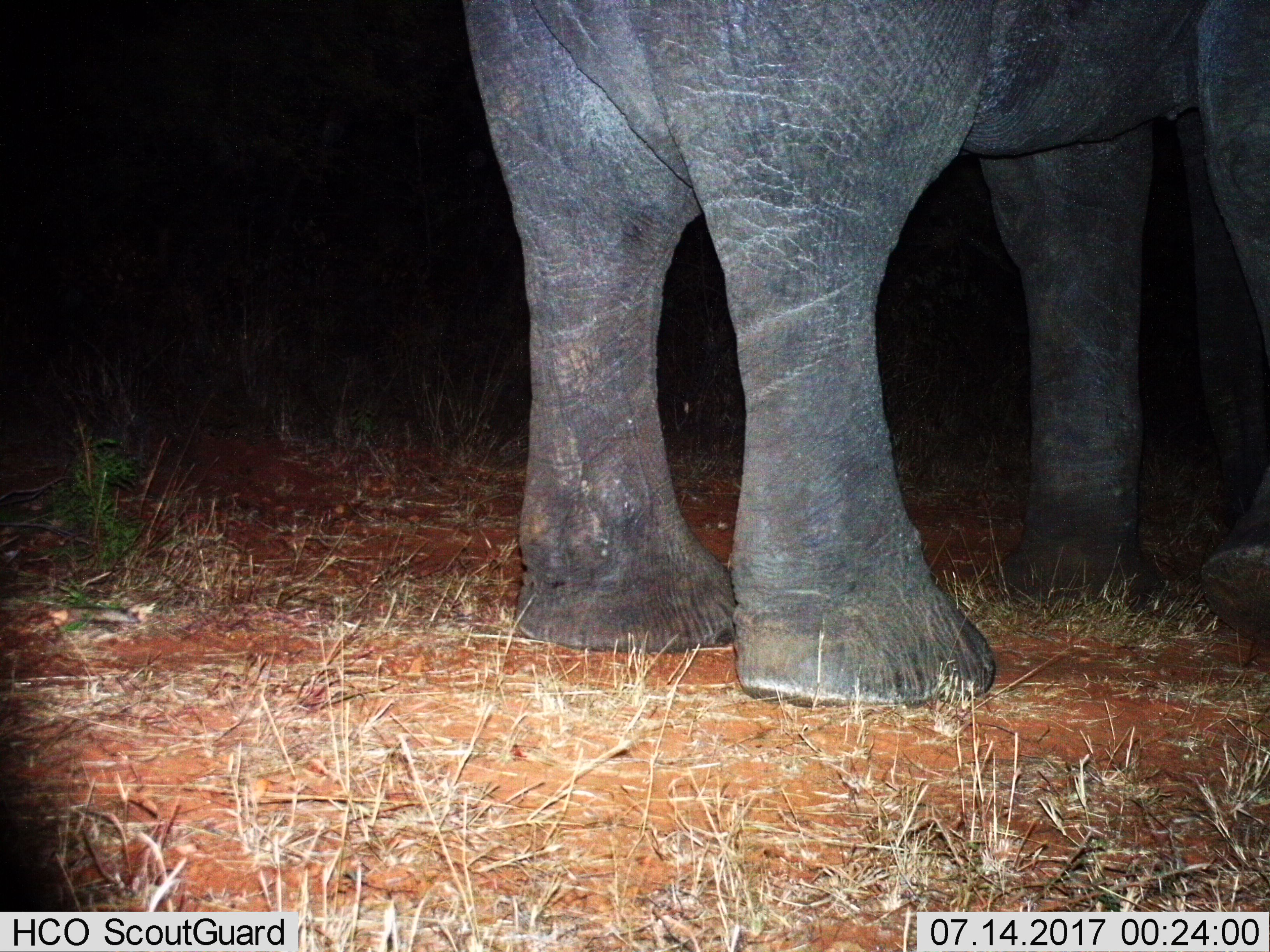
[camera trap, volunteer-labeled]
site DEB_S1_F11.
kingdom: Animalia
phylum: Chordata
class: Mammalia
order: Proboscidea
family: Elephantidae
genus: Loxodonta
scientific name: Loxodonta africana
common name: african bush elephant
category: elephant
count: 1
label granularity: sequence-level